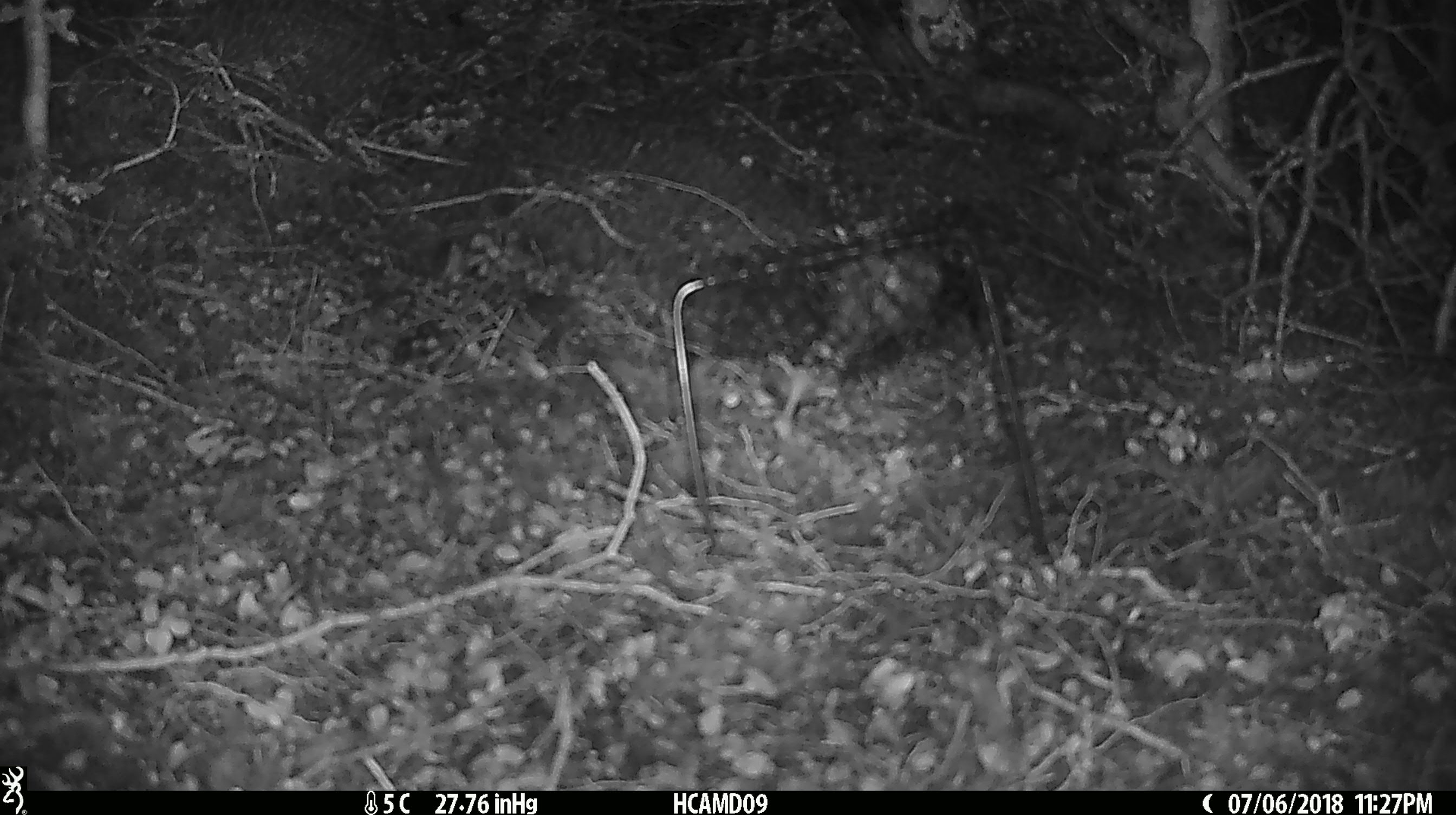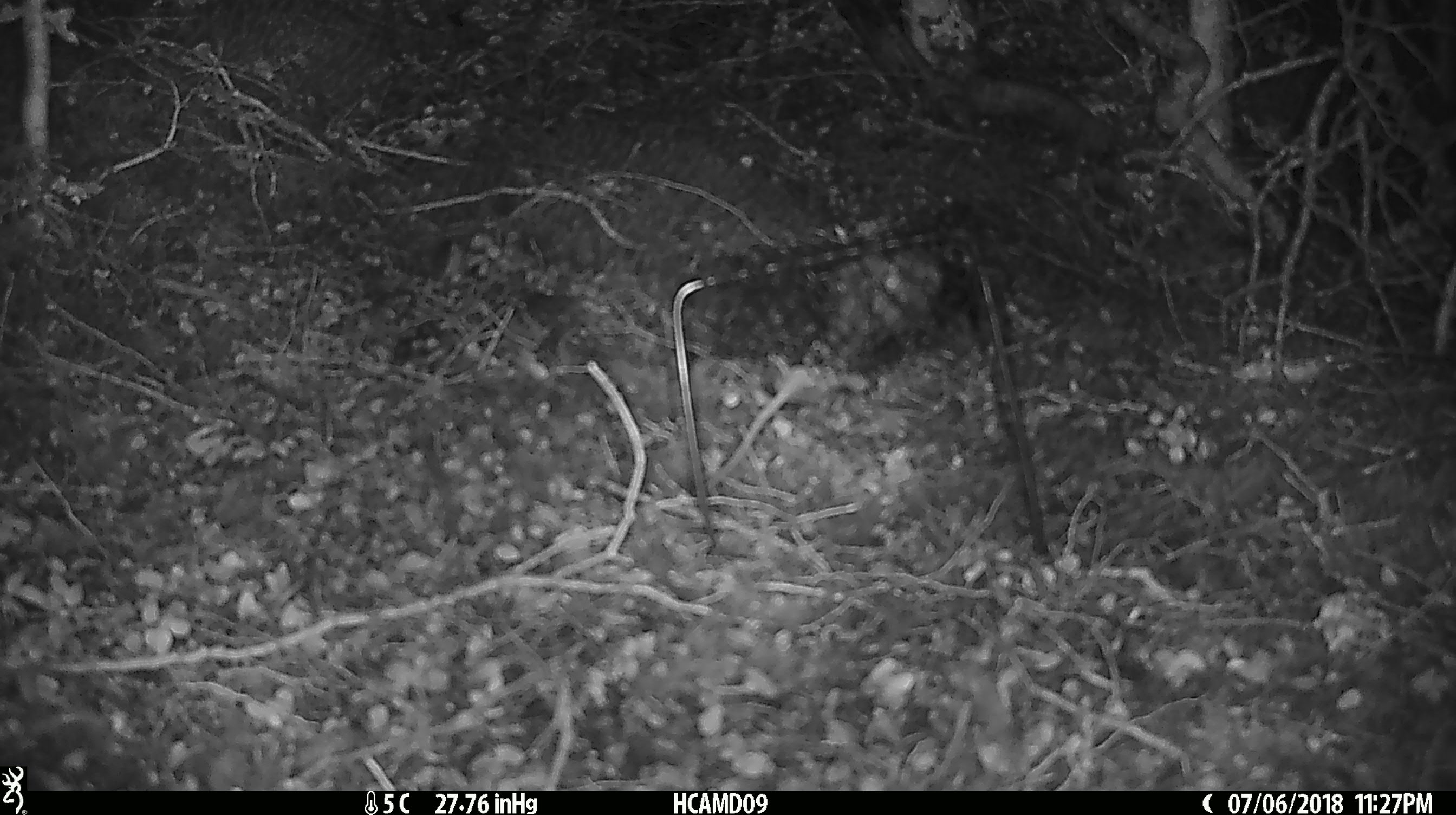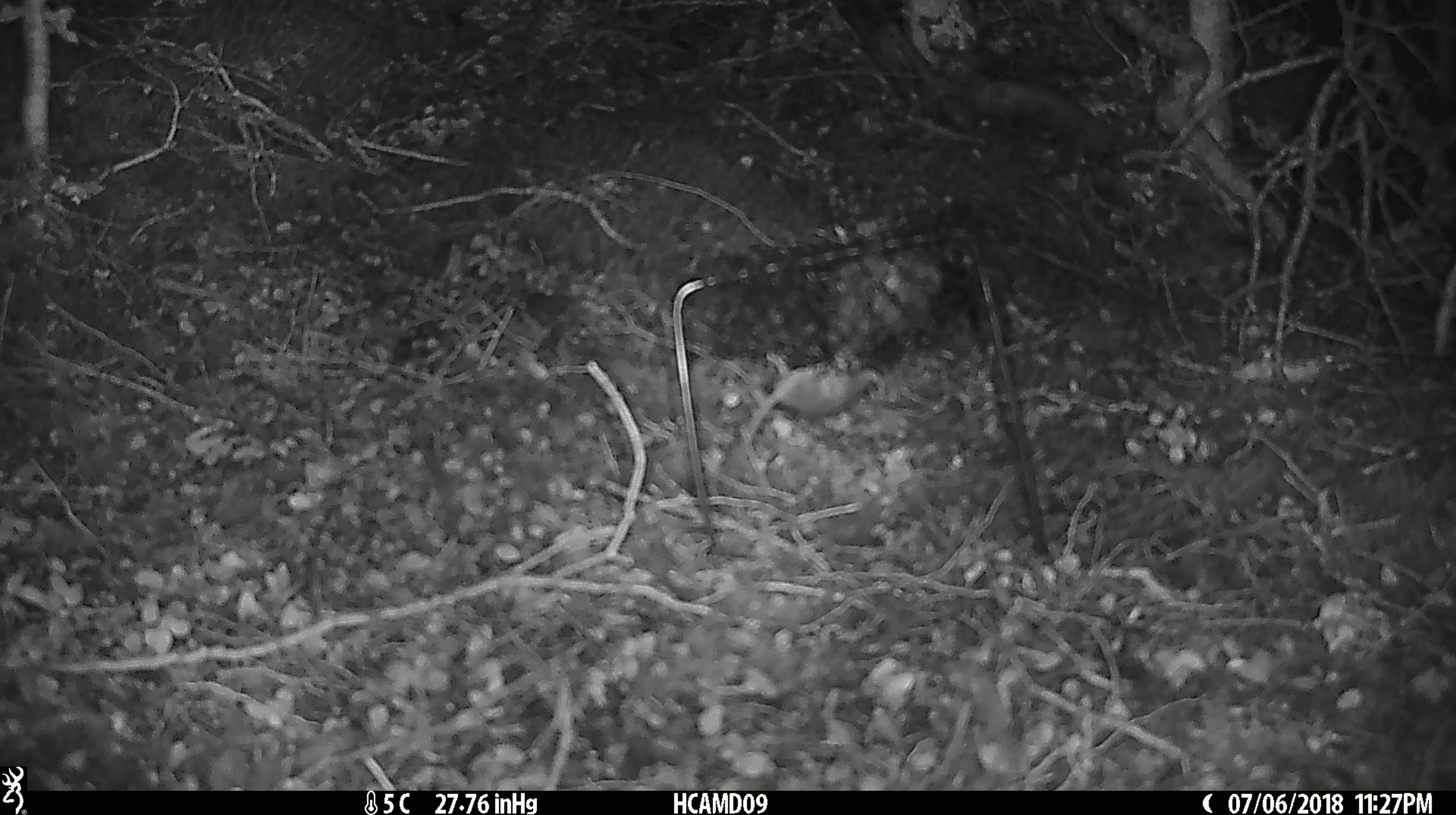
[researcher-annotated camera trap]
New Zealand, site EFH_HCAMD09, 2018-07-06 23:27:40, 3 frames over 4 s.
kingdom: Animalia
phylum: Chordata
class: Mammalia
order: Rodentia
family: Muridae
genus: Mus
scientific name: Mus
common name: mouse